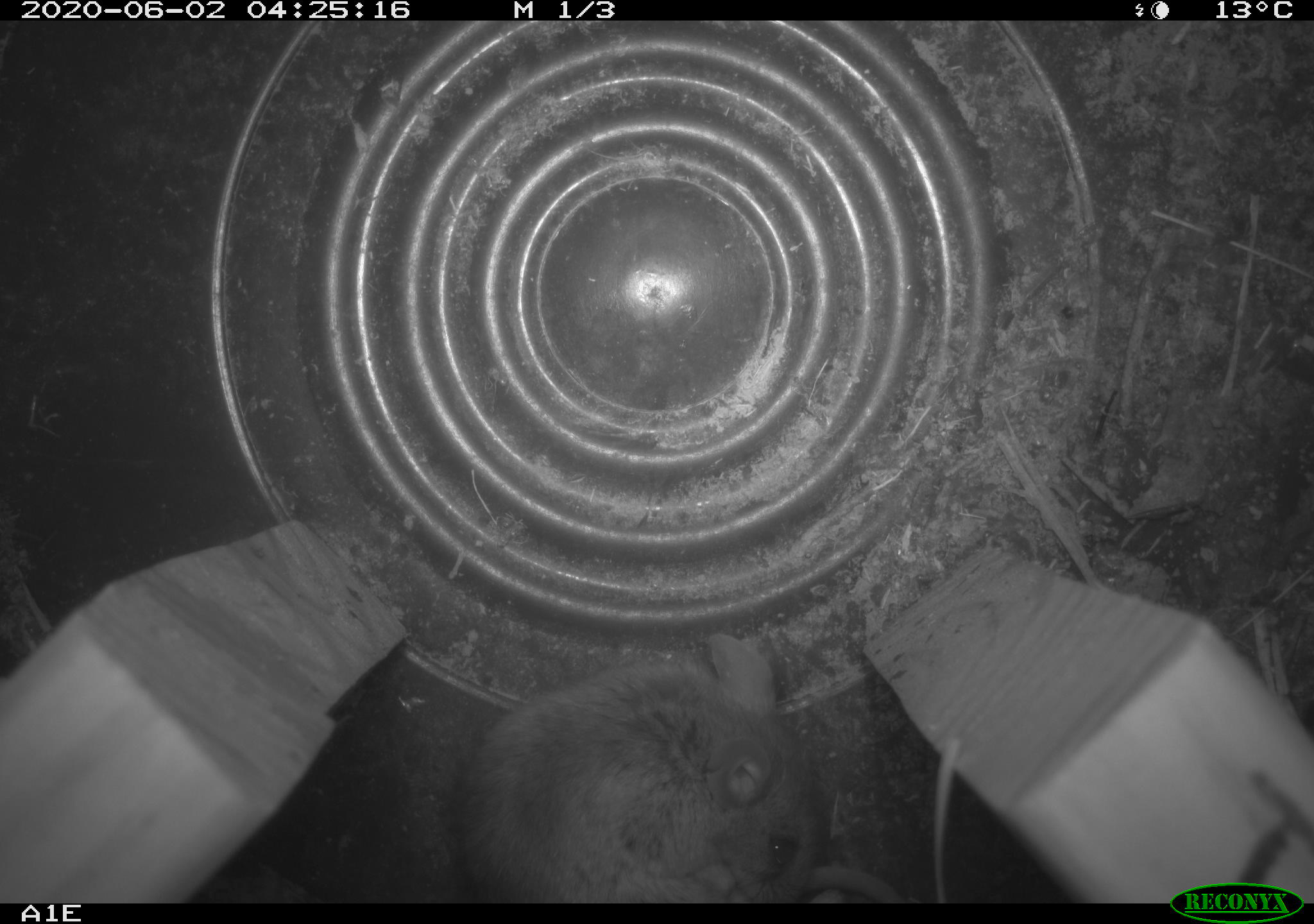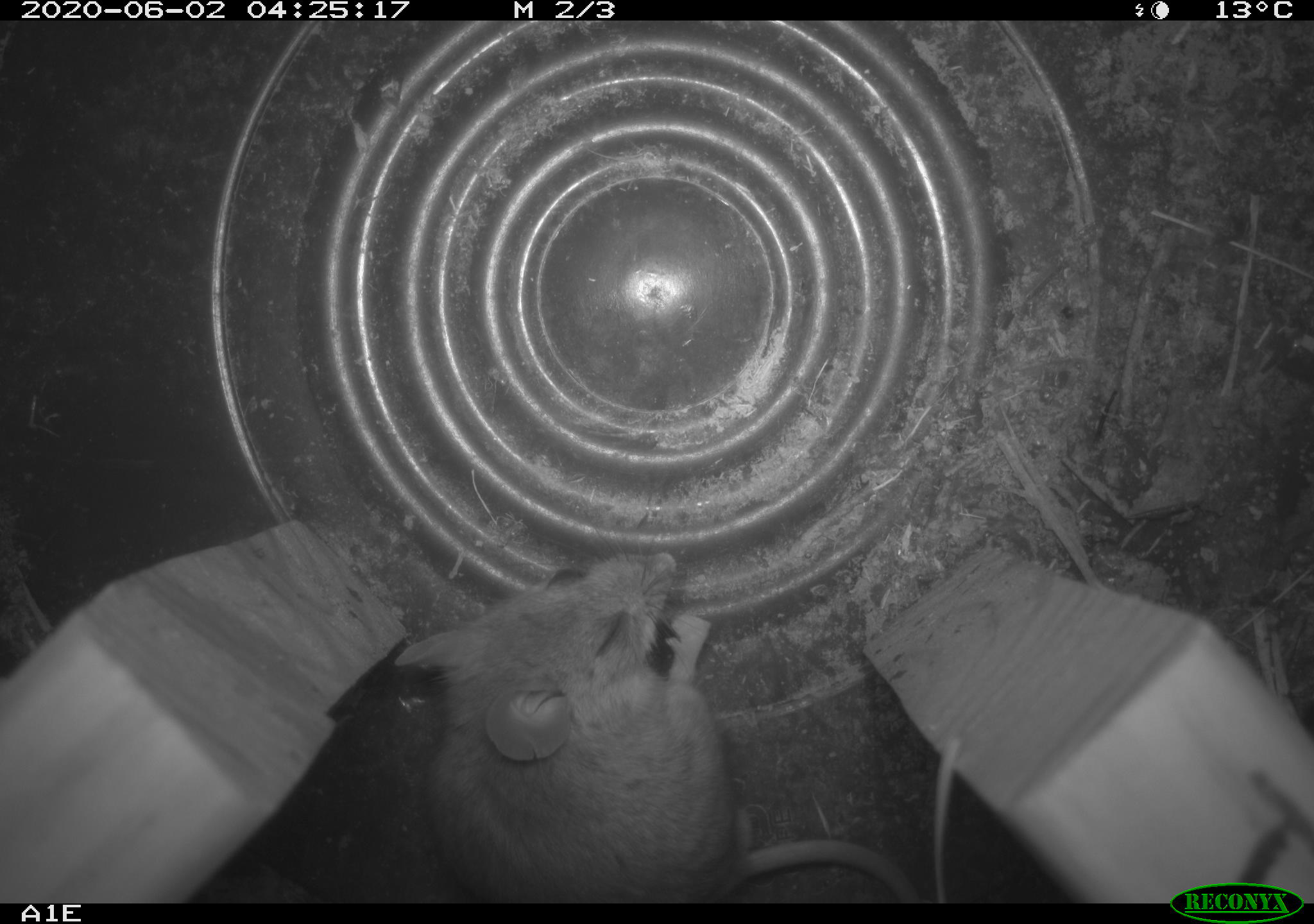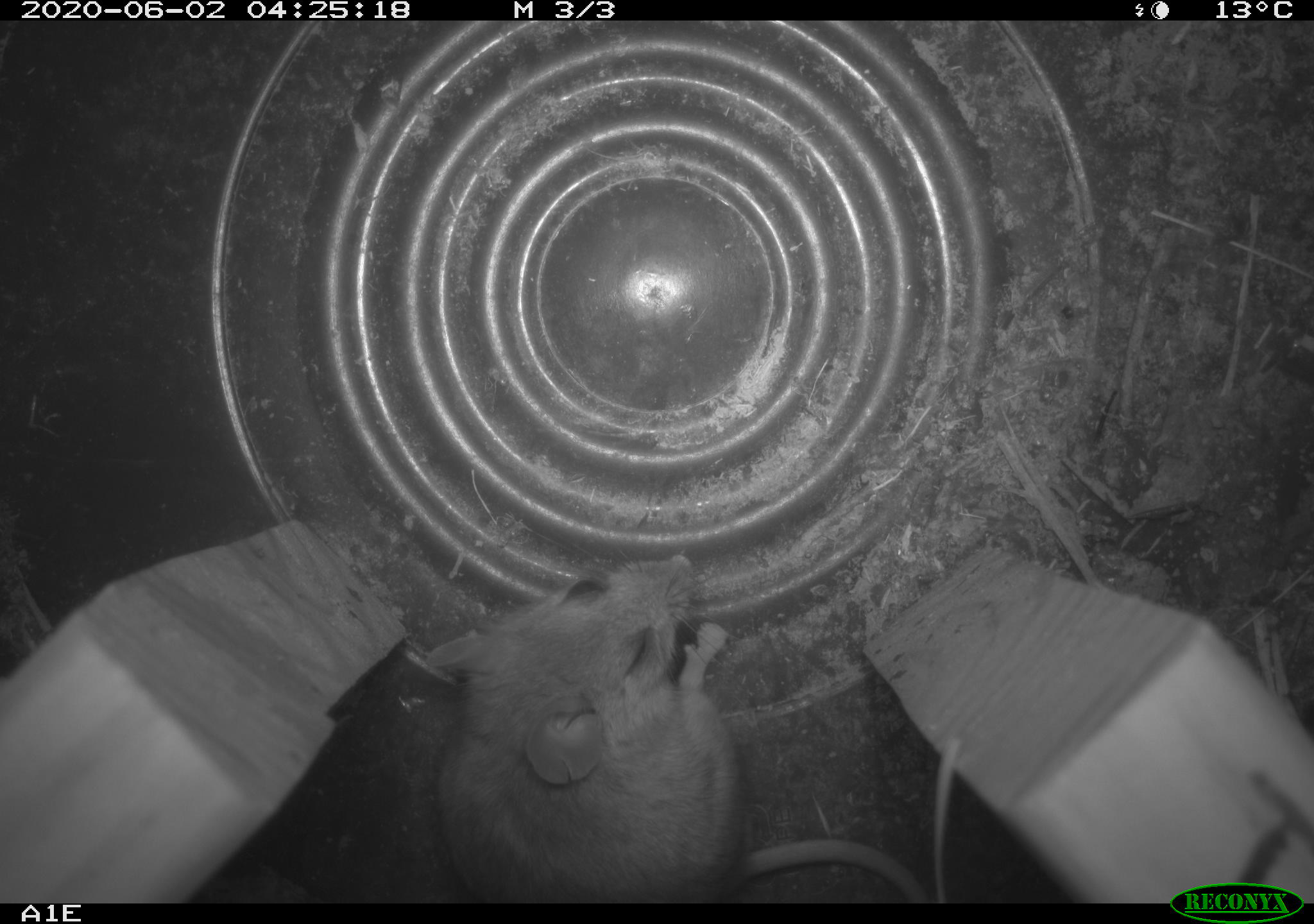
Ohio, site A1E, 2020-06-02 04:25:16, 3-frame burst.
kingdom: Animalia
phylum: Chordata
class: Mammalia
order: Rodentia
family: Cricetidae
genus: Peromyscus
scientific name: Peromyscus leucopus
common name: white-footed mouse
White-footed mouse (Peromyscus leucopus).